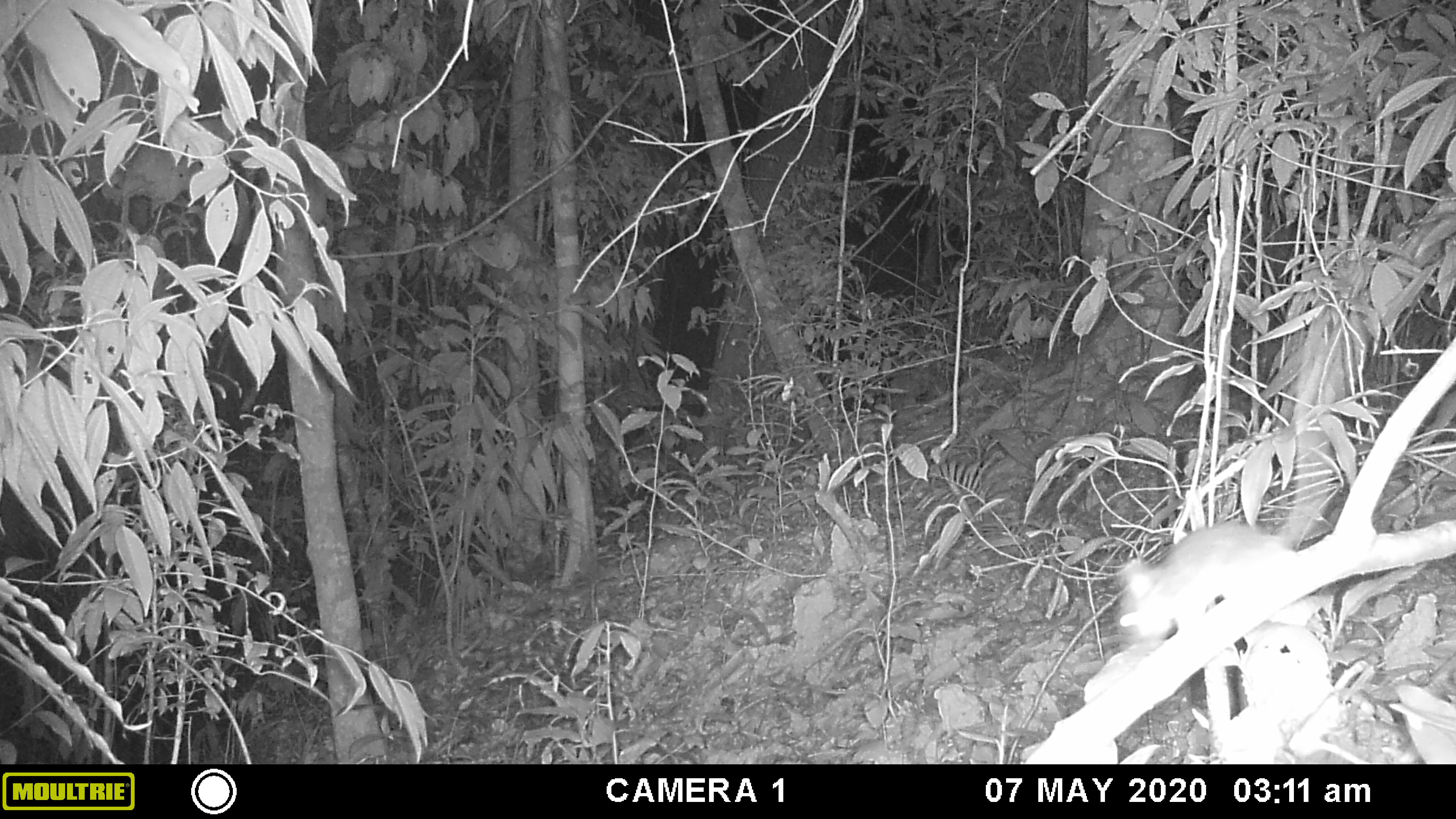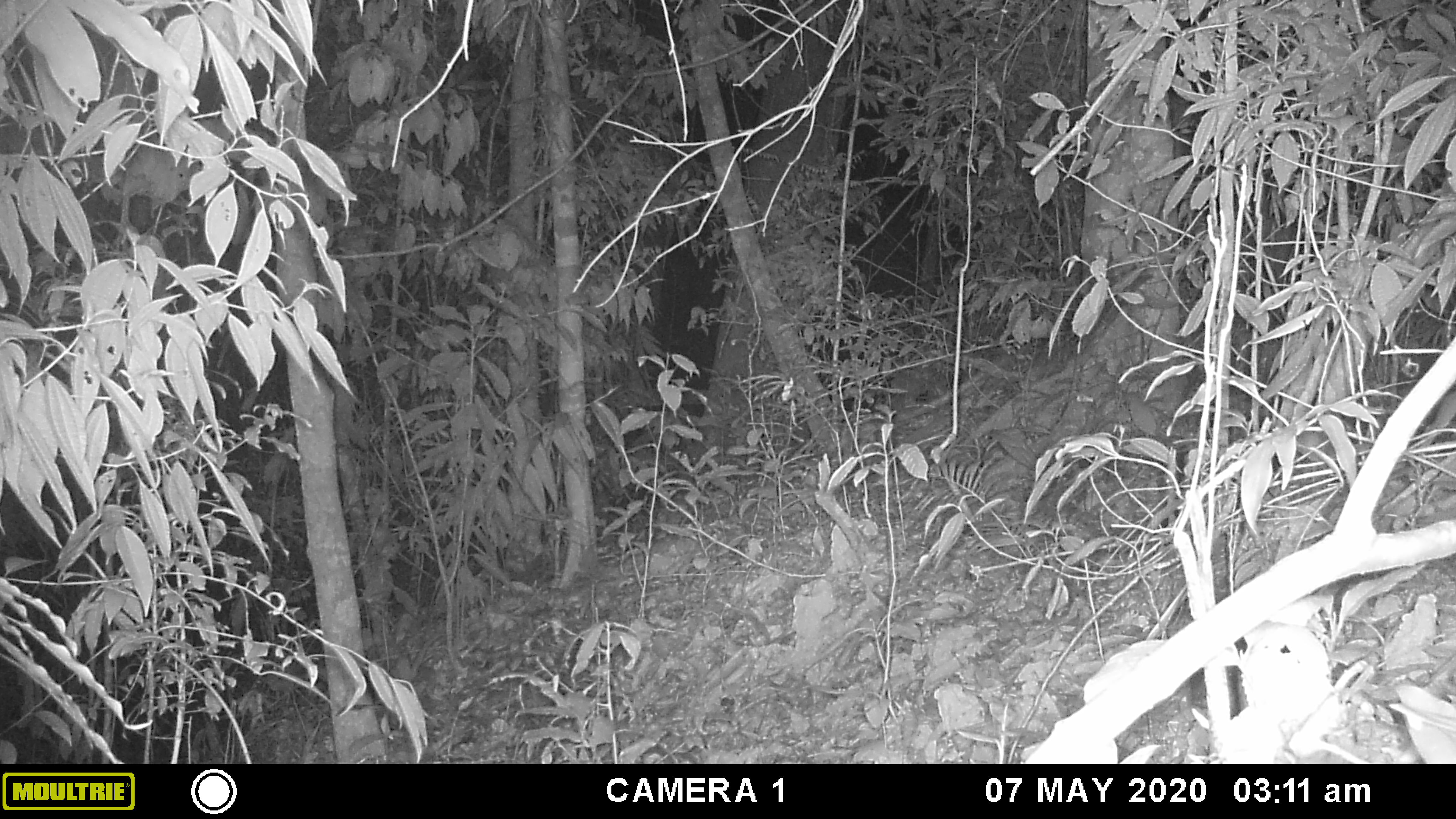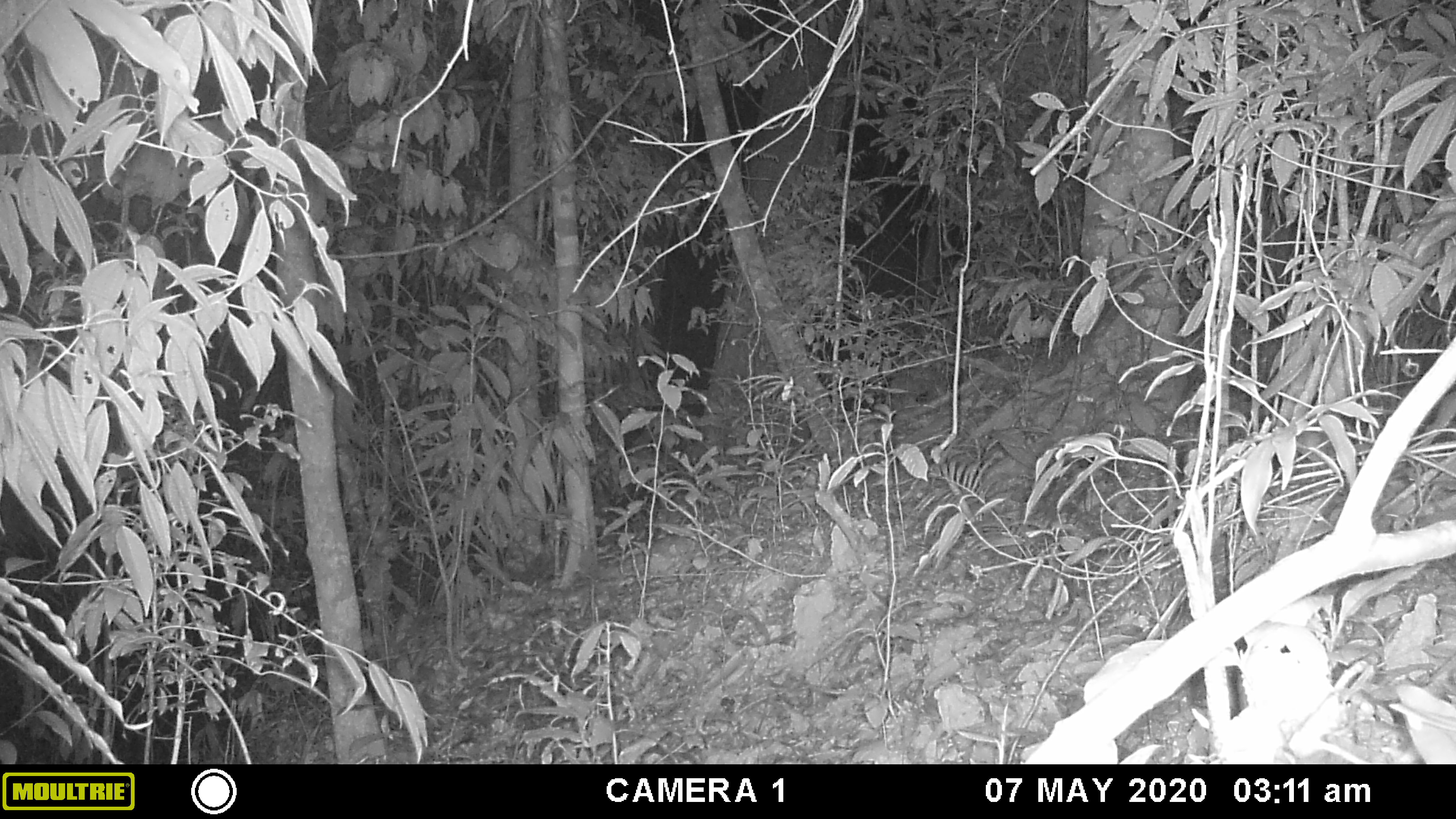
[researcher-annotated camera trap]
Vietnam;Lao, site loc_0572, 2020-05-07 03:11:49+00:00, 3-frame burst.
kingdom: Animalia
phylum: Chordata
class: Mammalia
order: Rodentia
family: Muridae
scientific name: Muridae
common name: old-world mice and rats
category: unidentified murid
Unidentified murid (old-world mice and rats) (Muridae). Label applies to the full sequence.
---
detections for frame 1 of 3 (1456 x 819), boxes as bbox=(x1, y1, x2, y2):
unidentified murid: bbox=(1118, 322, 1343, 637)